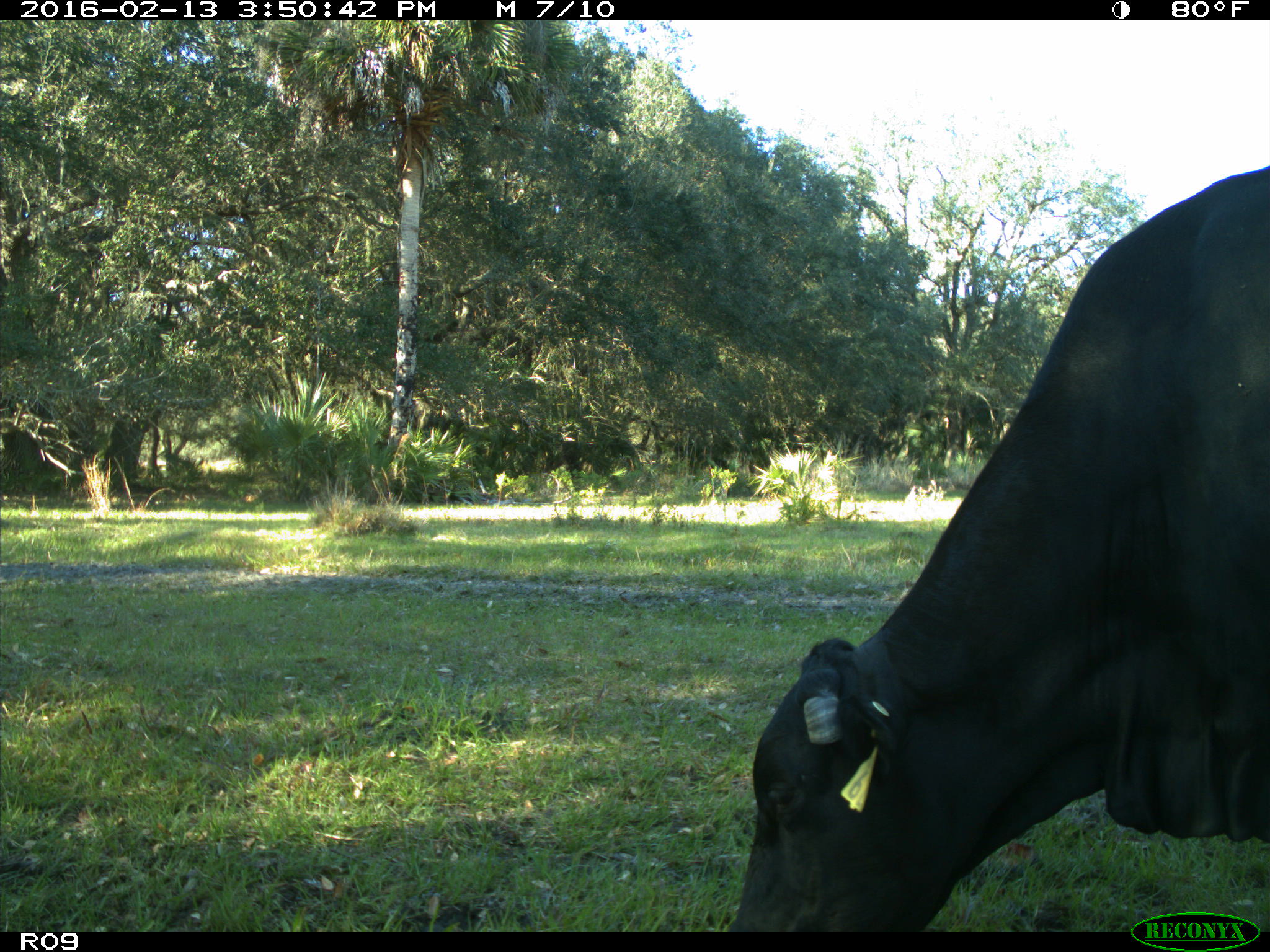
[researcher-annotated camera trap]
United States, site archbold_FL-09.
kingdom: Animalia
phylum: Chordata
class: Mammalia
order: Artiodactyla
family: Bovidae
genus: Bos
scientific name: Bos taurus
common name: domestic cow